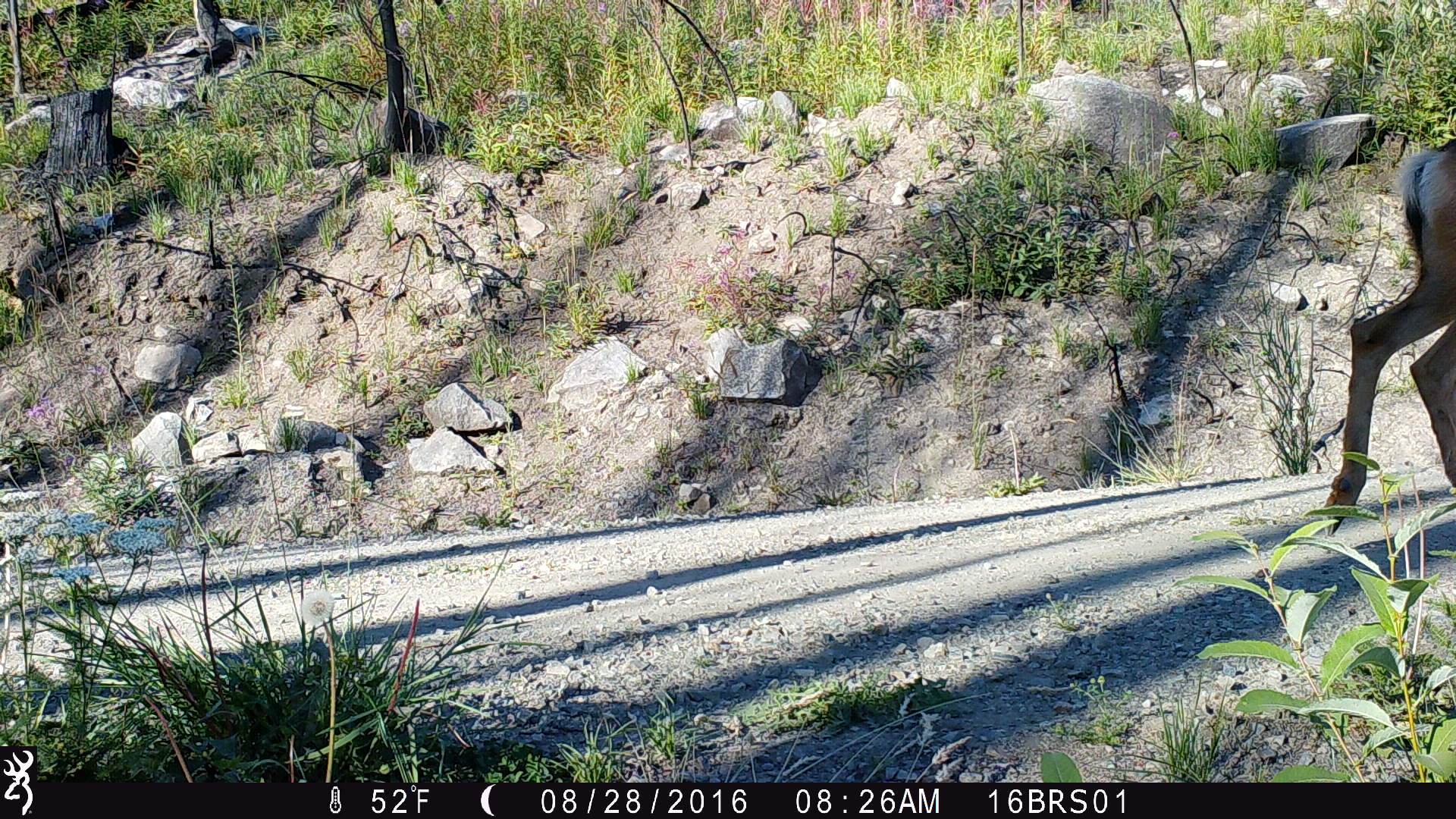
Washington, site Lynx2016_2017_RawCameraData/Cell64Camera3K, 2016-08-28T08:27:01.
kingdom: Animalia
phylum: Chordata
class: Mammalia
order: Artiodactyla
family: Cervidae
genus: Odocoileus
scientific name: Odocoileus hemionus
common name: mule deer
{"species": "Odocoileus hemionus (mule deer)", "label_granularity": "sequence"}